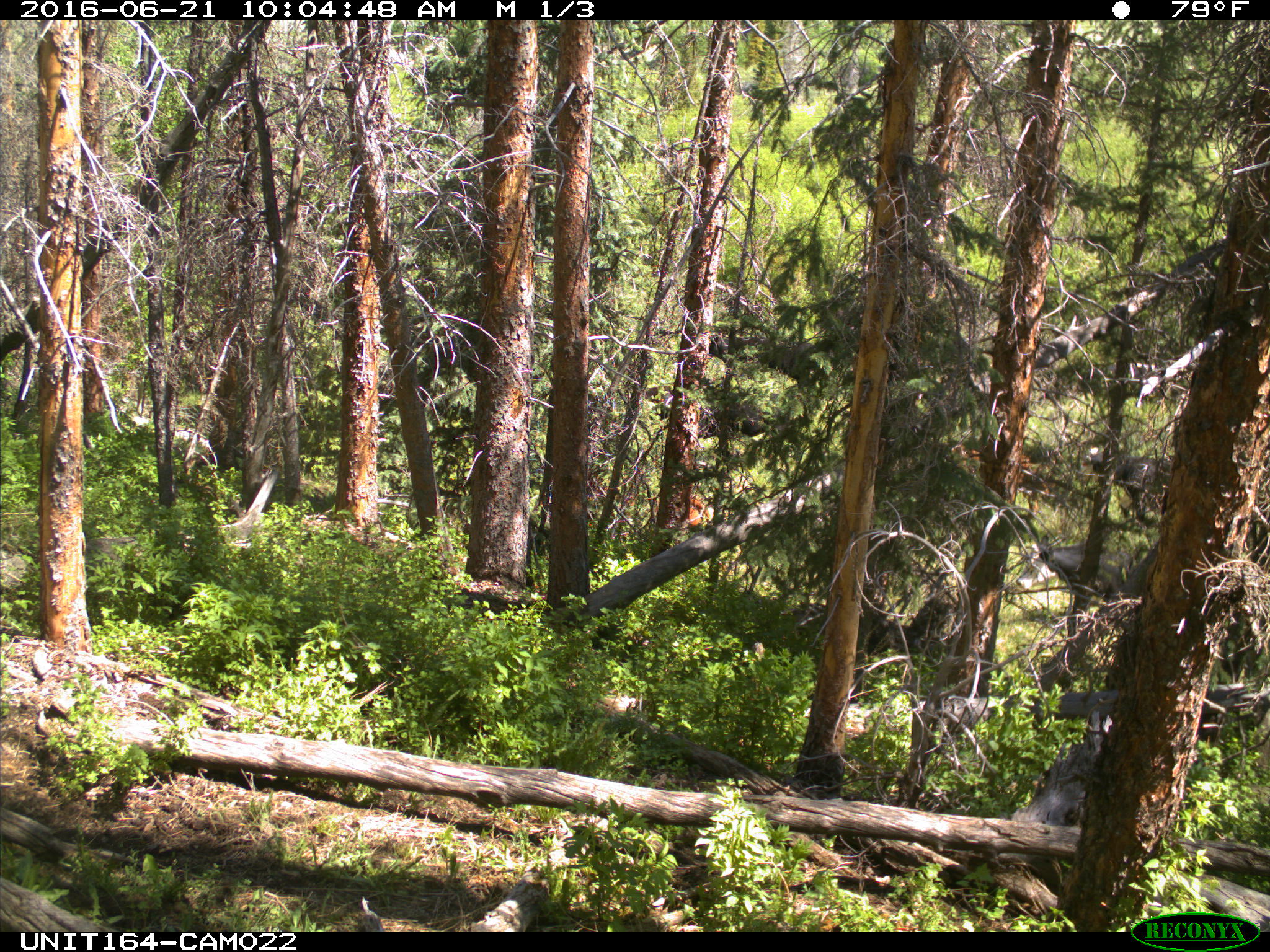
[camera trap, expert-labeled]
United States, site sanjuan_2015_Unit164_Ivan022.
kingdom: Animalia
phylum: Chordata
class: Mammalia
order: Artiodactyla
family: Bovidae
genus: Bos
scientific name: Bos taurus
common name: domestic cow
Bos taurus (domestic cow).